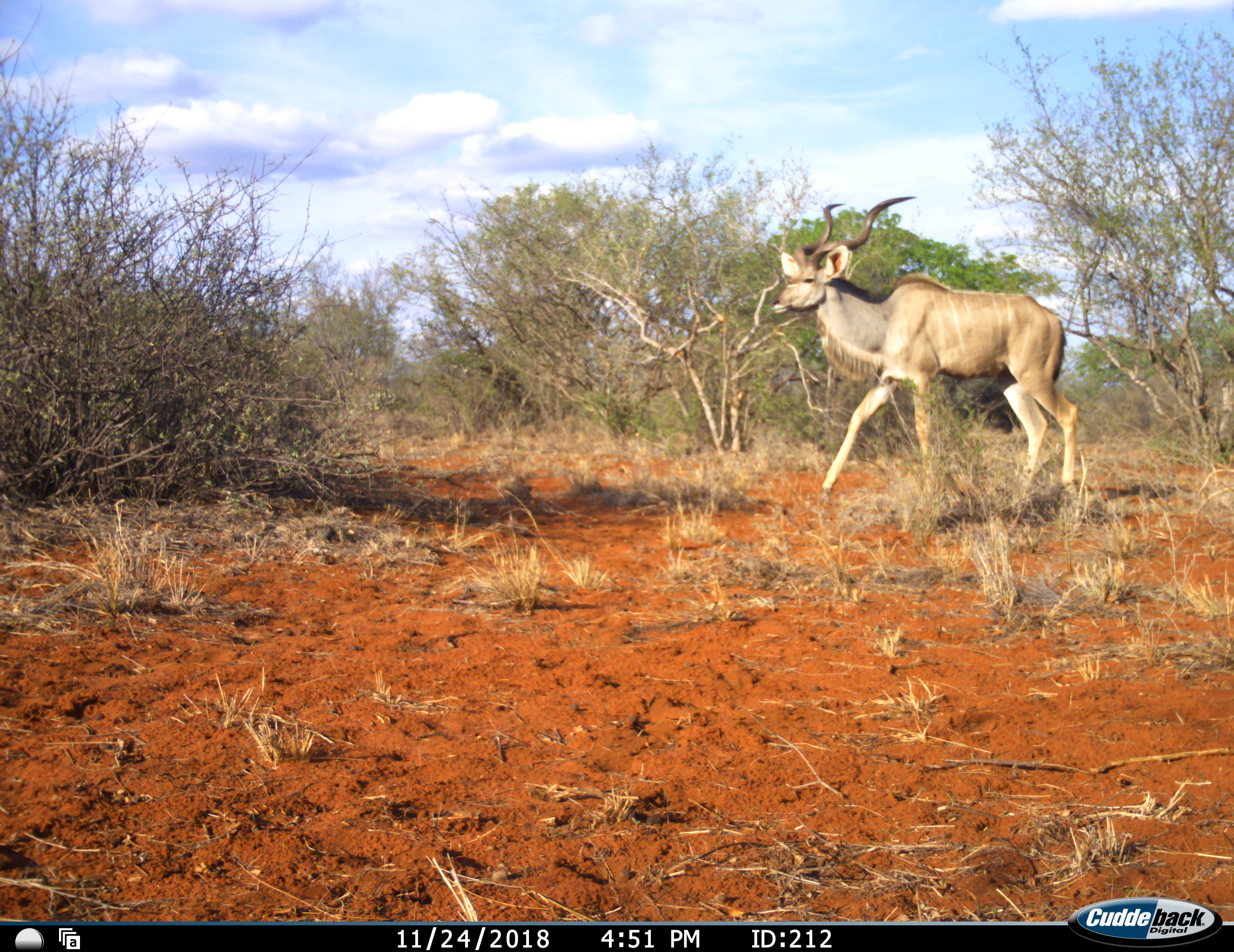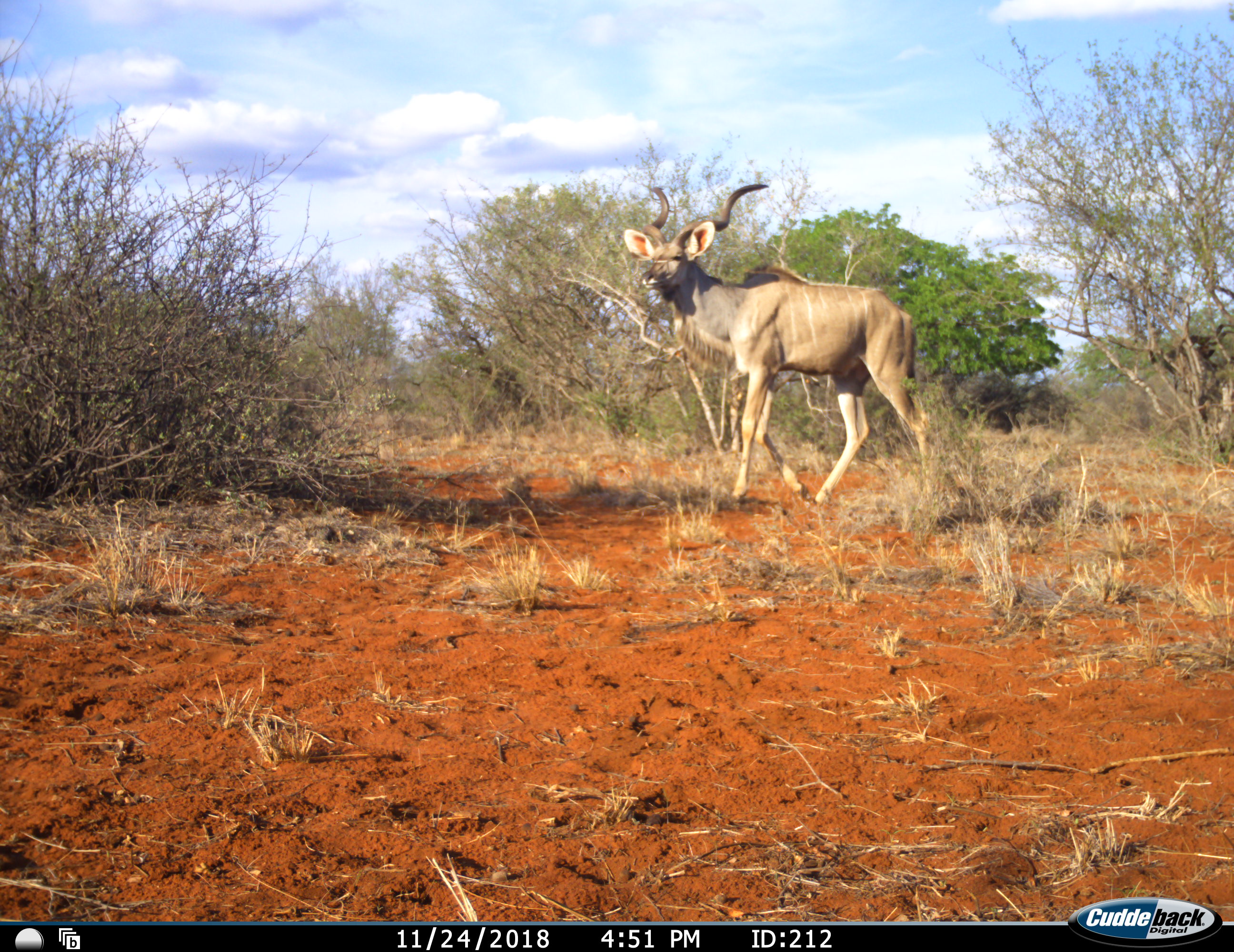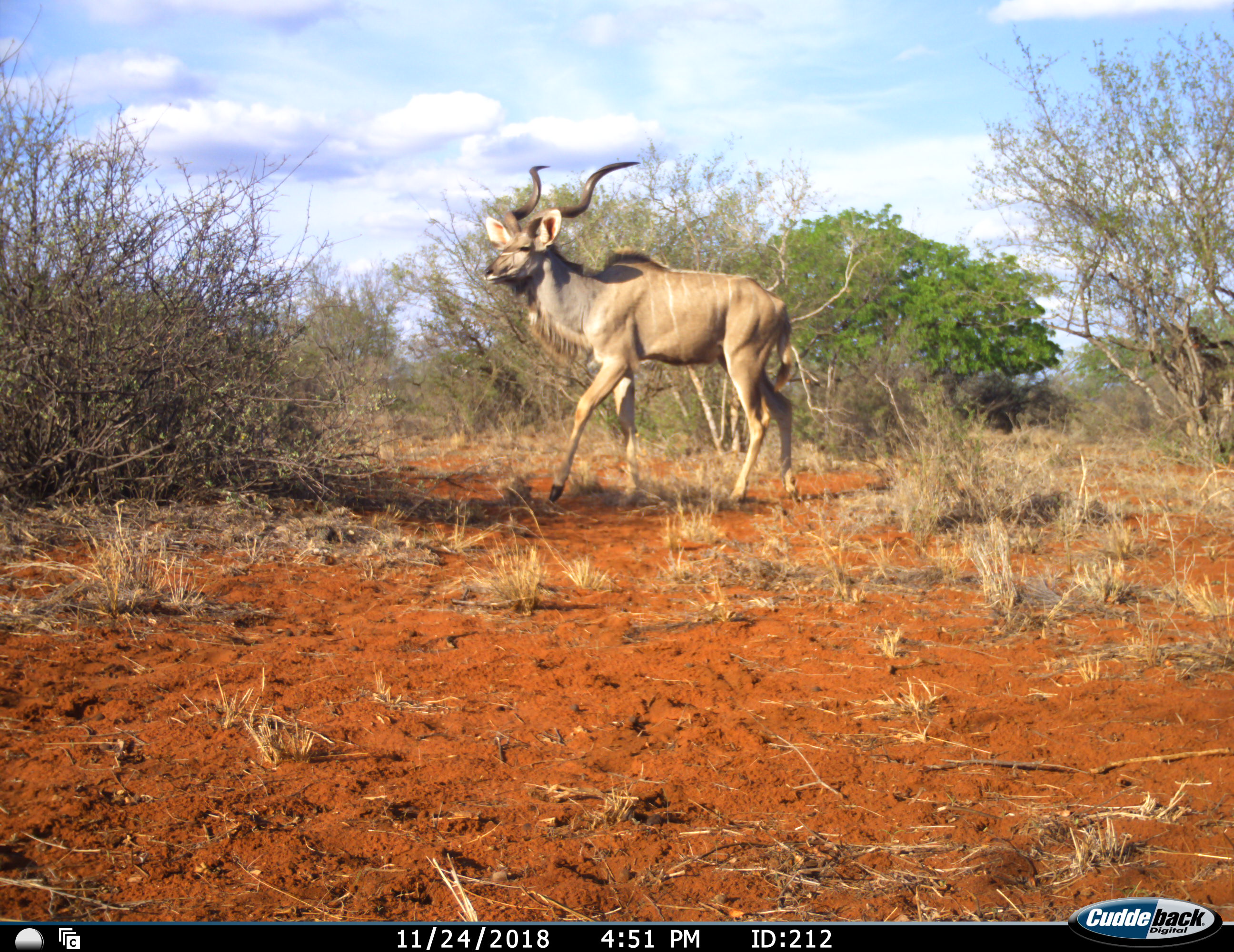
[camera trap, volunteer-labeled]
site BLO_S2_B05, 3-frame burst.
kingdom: Animalia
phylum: Chordata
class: Mammalia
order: Artiodactyla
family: Bovidae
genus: Tragelaphus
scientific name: Tragelaphus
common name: kudu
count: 2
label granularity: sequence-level